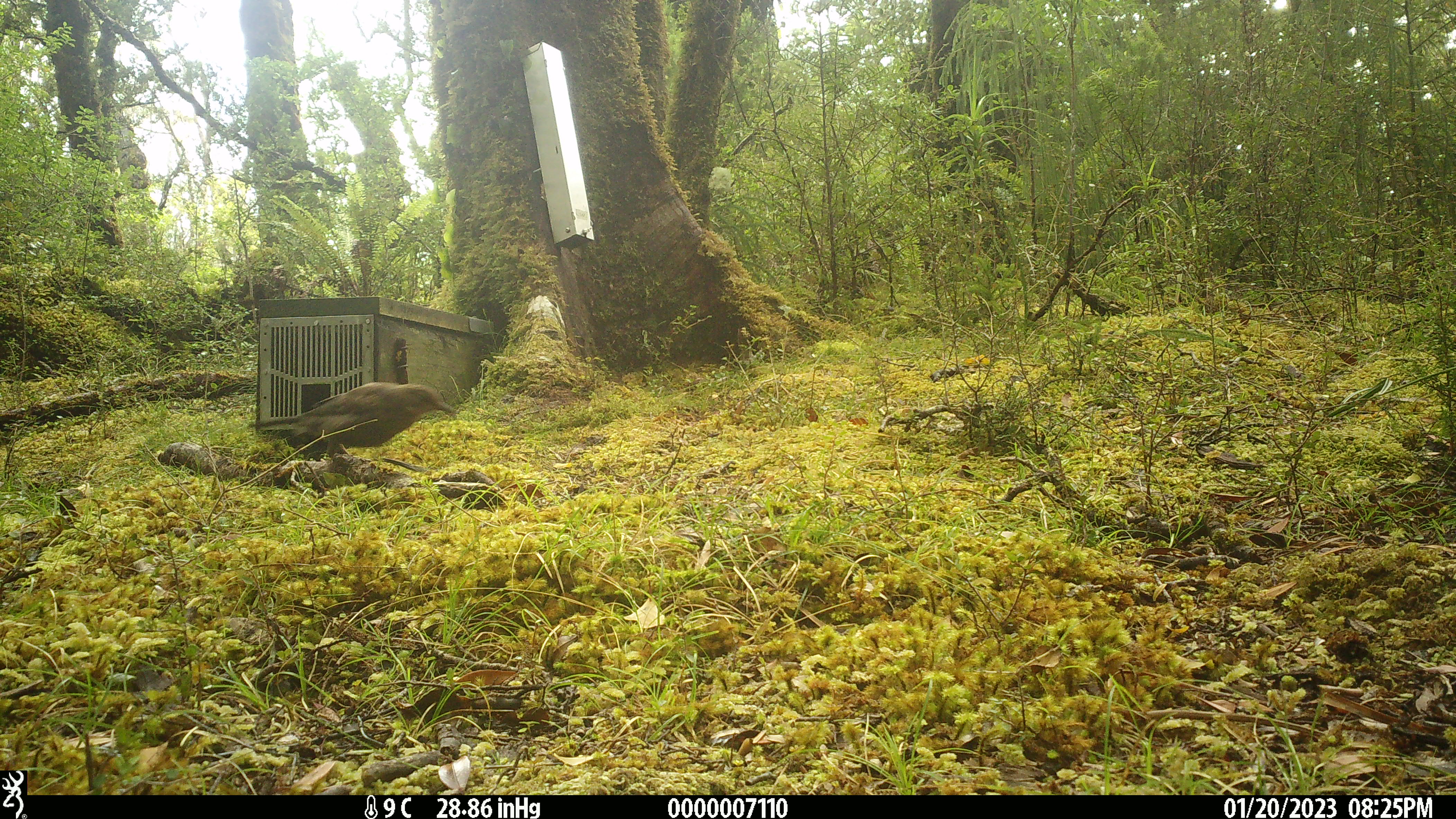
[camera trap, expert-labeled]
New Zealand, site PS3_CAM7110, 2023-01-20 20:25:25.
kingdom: Animalia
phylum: Chordata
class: Aves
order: Passeriformes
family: Turdidae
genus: Turdus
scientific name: Turdus merula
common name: eurasian blackbird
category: blackbird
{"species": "blackbird (eurasian blackbird) (Turdus merula)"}